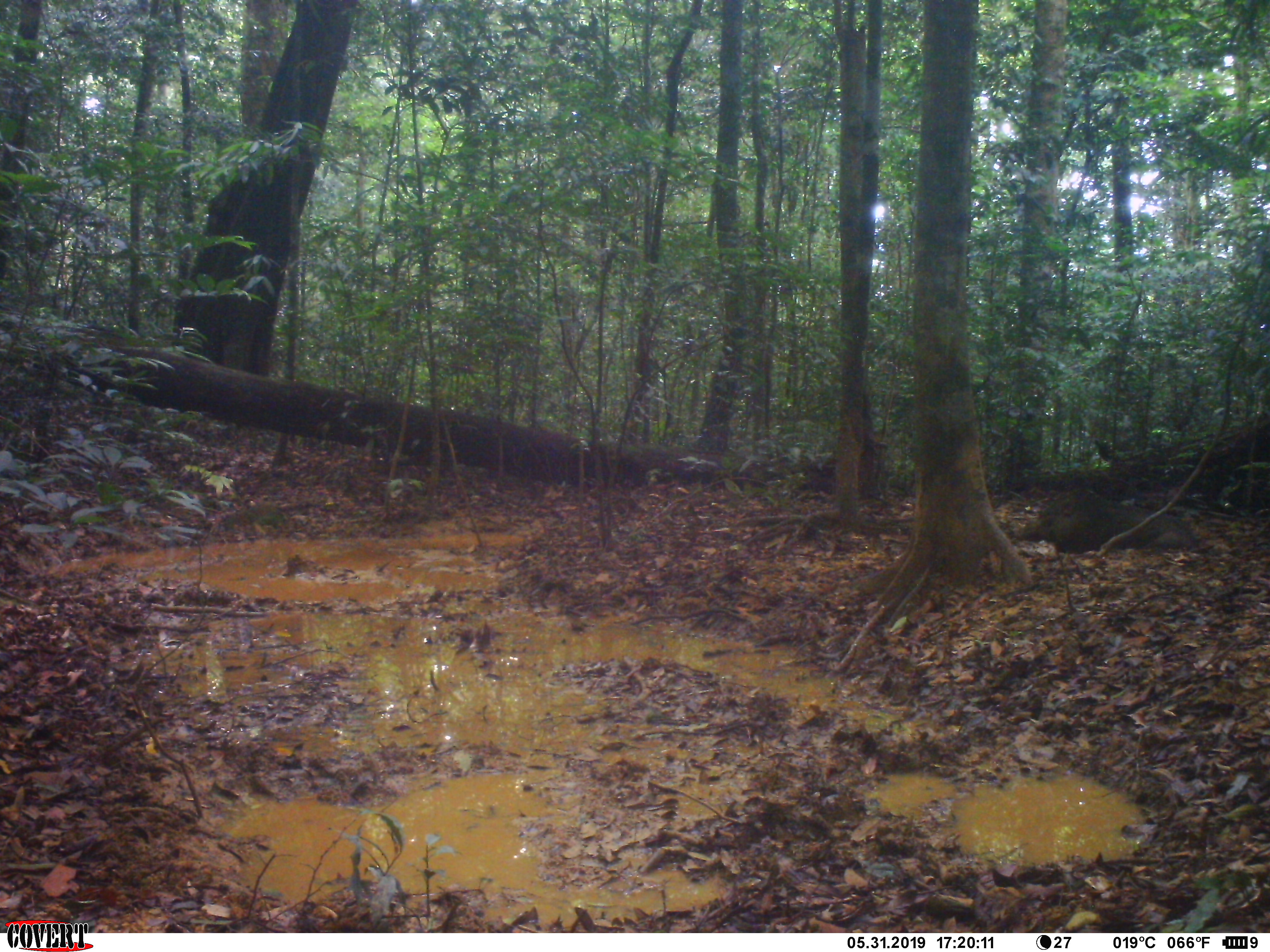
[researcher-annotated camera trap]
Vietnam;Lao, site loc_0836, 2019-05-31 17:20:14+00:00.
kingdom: Animalia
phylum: Chordata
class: Mammalia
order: Artiodactyla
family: Suidae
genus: Sus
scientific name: Sus scrofa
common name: eurasian wild pig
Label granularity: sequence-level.